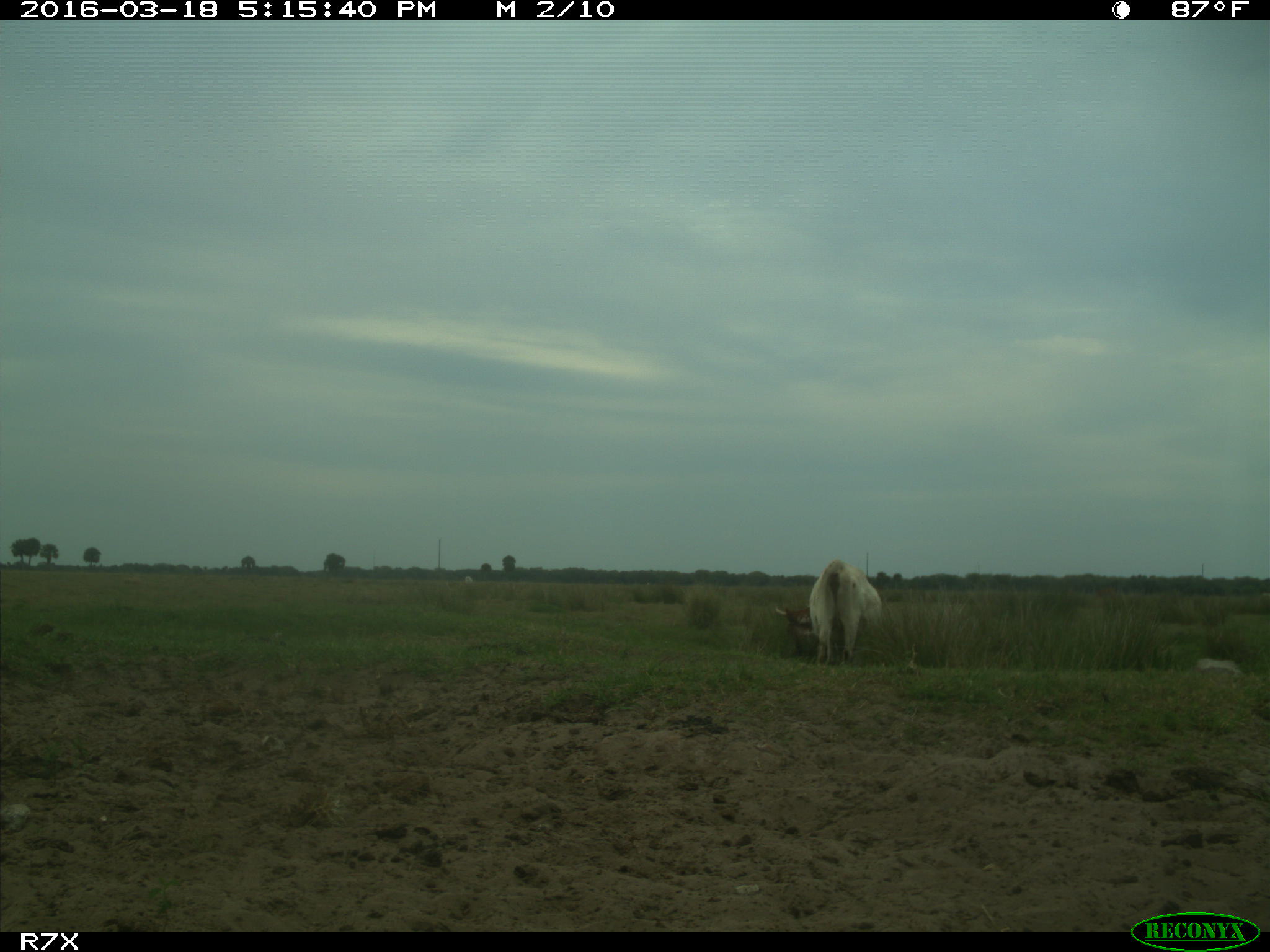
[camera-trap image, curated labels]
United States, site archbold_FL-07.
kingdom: Animalia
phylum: Chordata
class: Mammalia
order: Artiodactyla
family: Bovidae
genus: Bos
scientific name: Bos taurus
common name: domestic cow